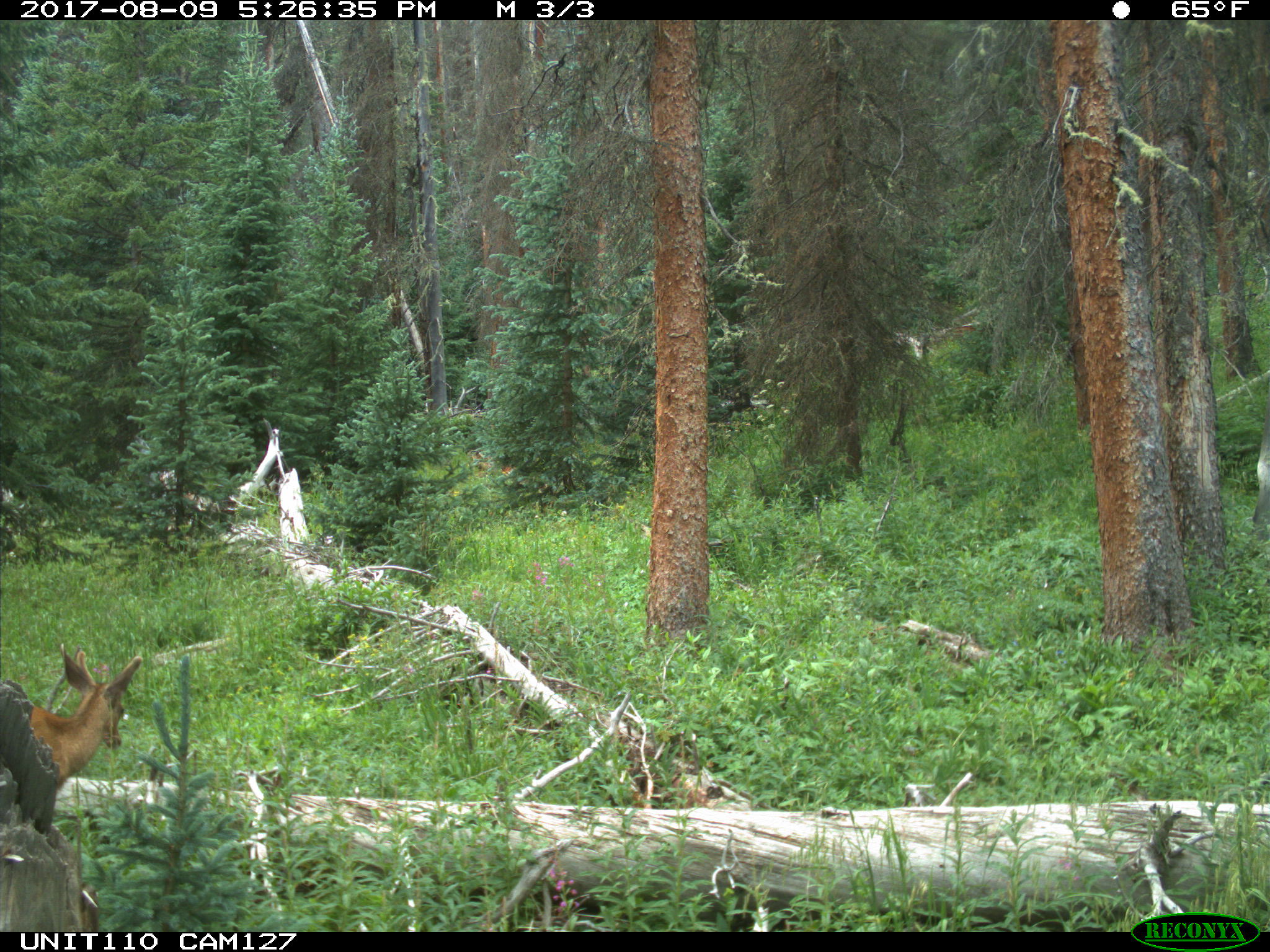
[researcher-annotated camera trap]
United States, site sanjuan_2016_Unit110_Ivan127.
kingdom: Animalia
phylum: Chordata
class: Mammalia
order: Artiodactyla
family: Cervidae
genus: Odocoileus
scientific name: Odocoileus hemionus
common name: mule deer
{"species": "Odocoileus hemionus (mule deer)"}